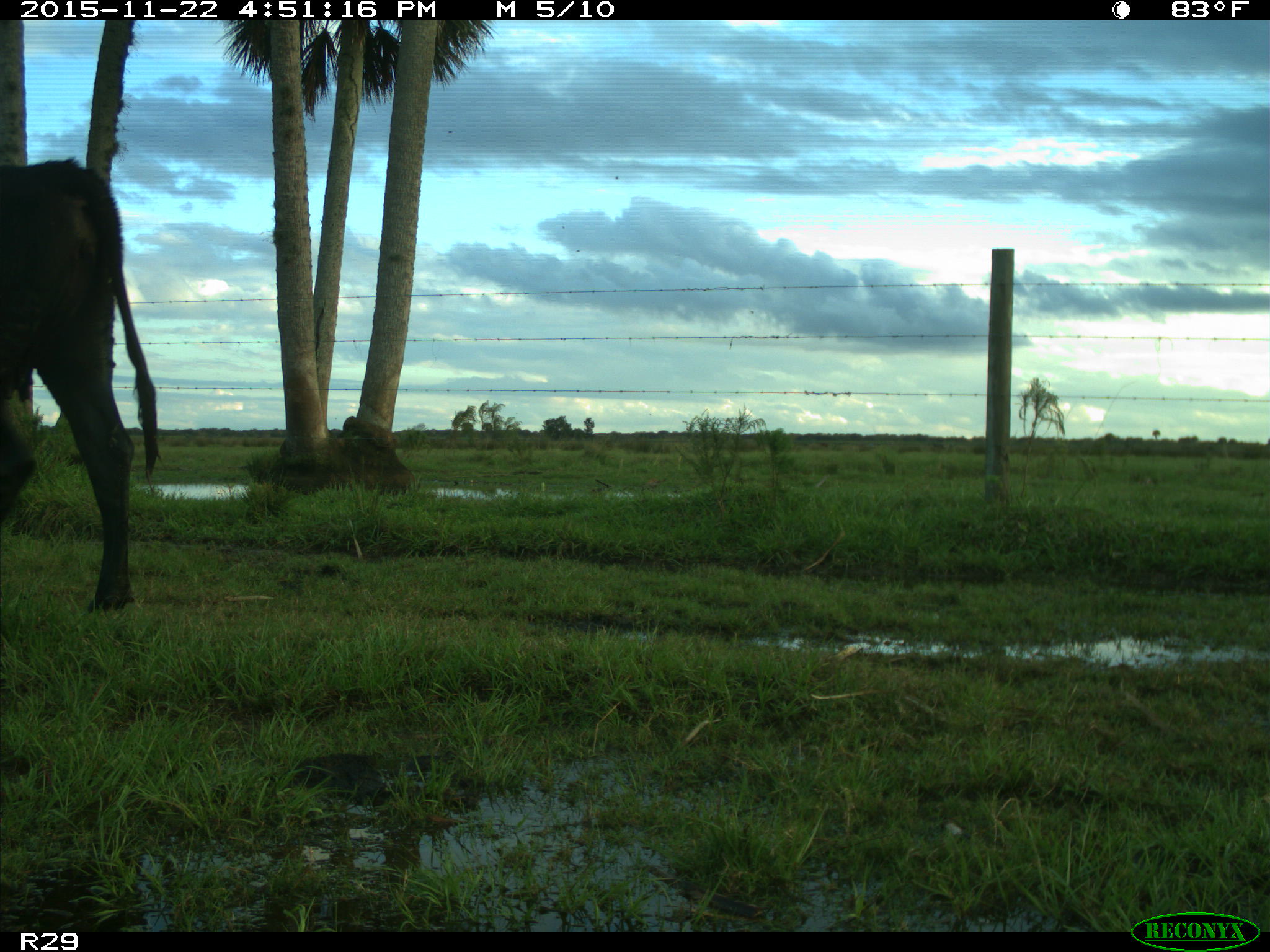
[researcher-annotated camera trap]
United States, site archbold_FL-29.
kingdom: Animalia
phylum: Chordata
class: Mammalia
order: Artiodactyla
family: Bovidae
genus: Bos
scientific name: Bos taurus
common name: domestic cow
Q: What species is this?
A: Bos taurus (domestic cow).